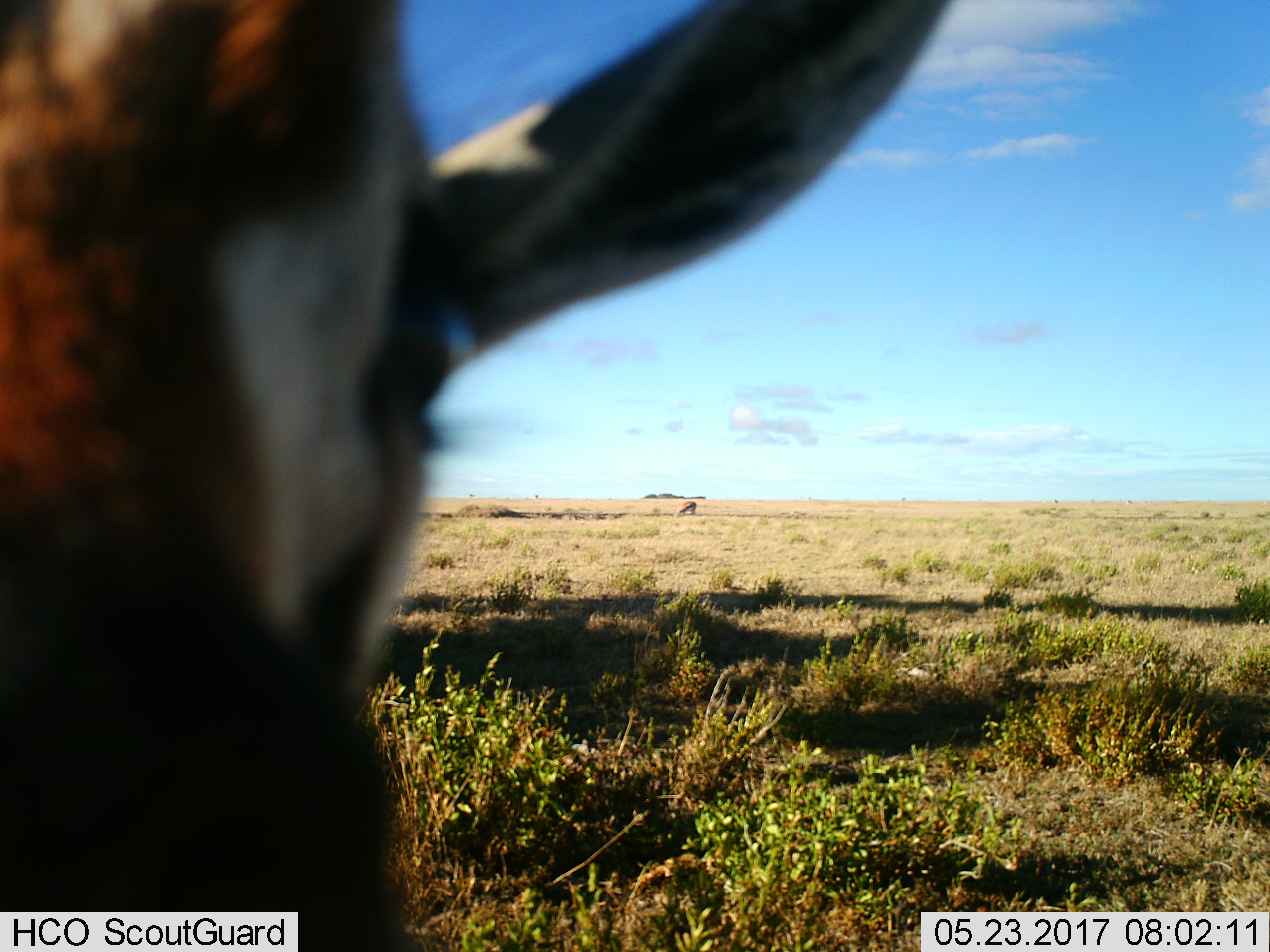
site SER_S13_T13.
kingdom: Animalia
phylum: Chordata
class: Mammalia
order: Artiodactyla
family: Bovidae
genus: Eudorcas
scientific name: Eudorcas thomsonii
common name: thomson's gazelle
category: gazellethomsons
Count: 2.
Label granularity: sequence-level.